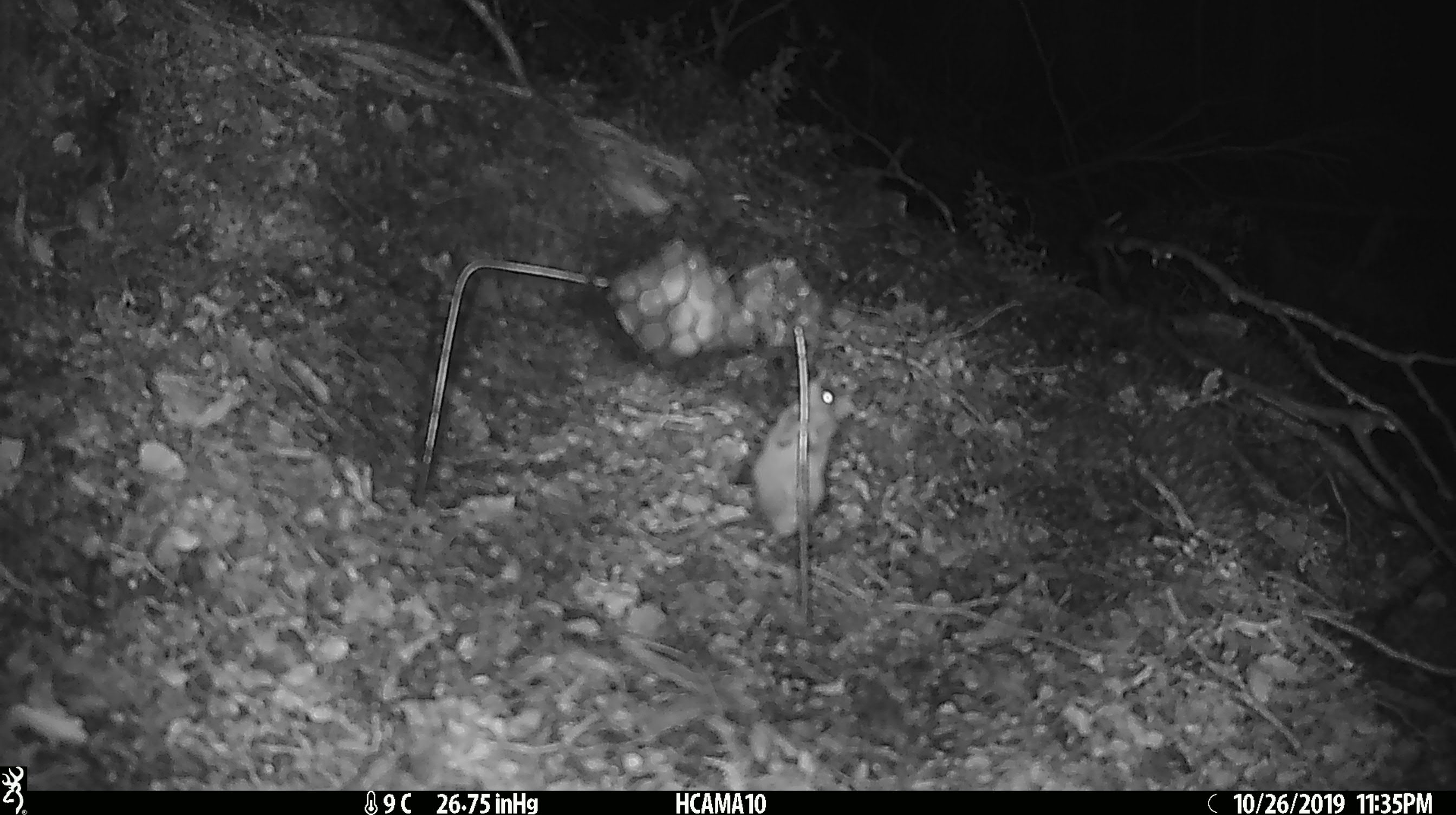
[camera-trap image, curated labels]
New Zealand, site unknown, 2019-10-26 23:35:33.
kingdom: Animalia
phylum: Chordata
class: Mammalia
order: Rodentia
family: Muridae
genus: Mus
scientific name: Mus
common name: mouse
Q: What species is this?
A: Mouse (Mus).